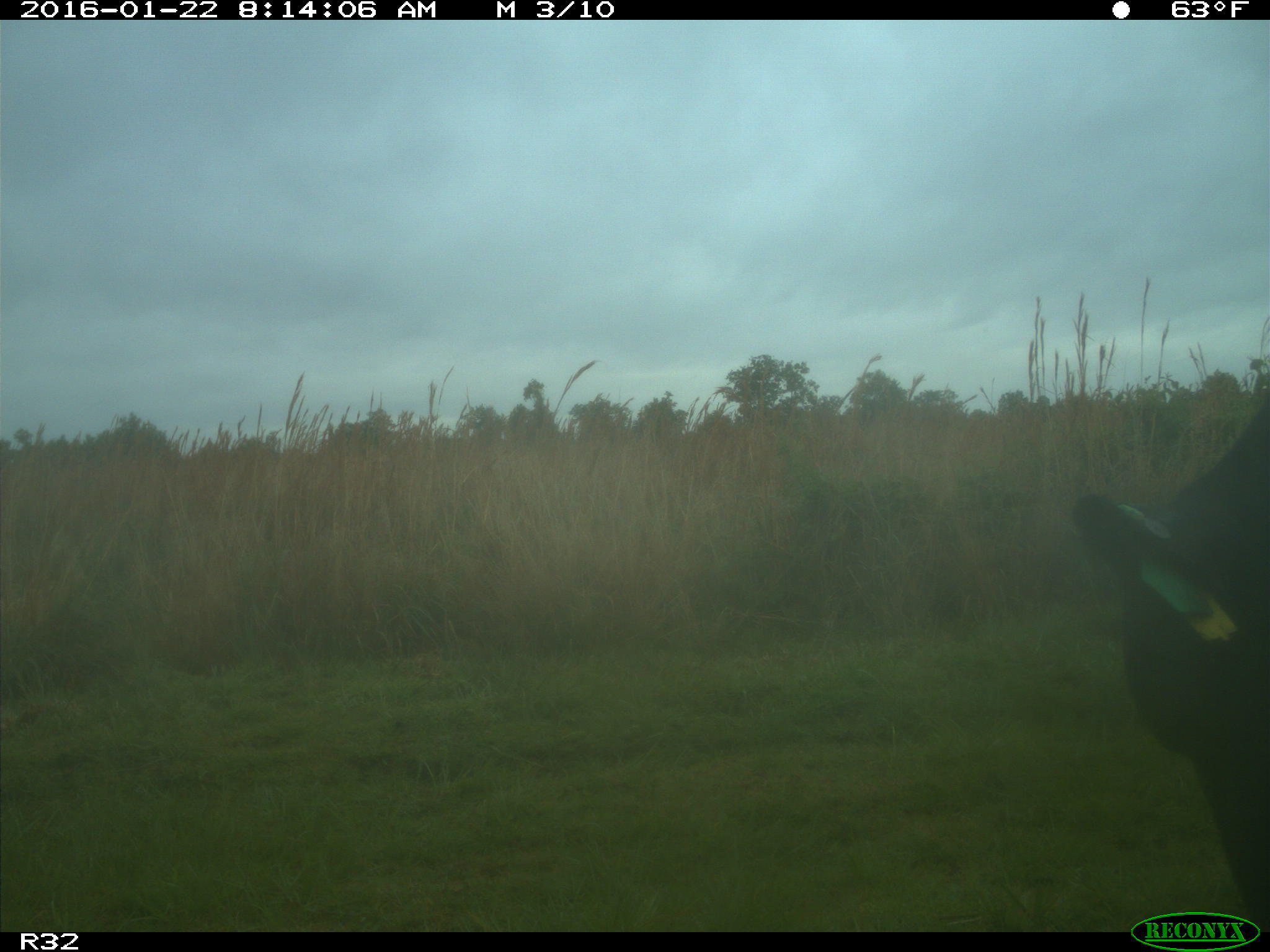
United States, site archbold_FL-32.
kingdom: Animalia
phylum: Chordata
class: Mammalia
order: Artiodactyla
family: Bovidae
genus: Bos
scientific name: Bos taurus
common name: domestic cow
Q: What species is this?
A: Bos taurus (domestic cow).